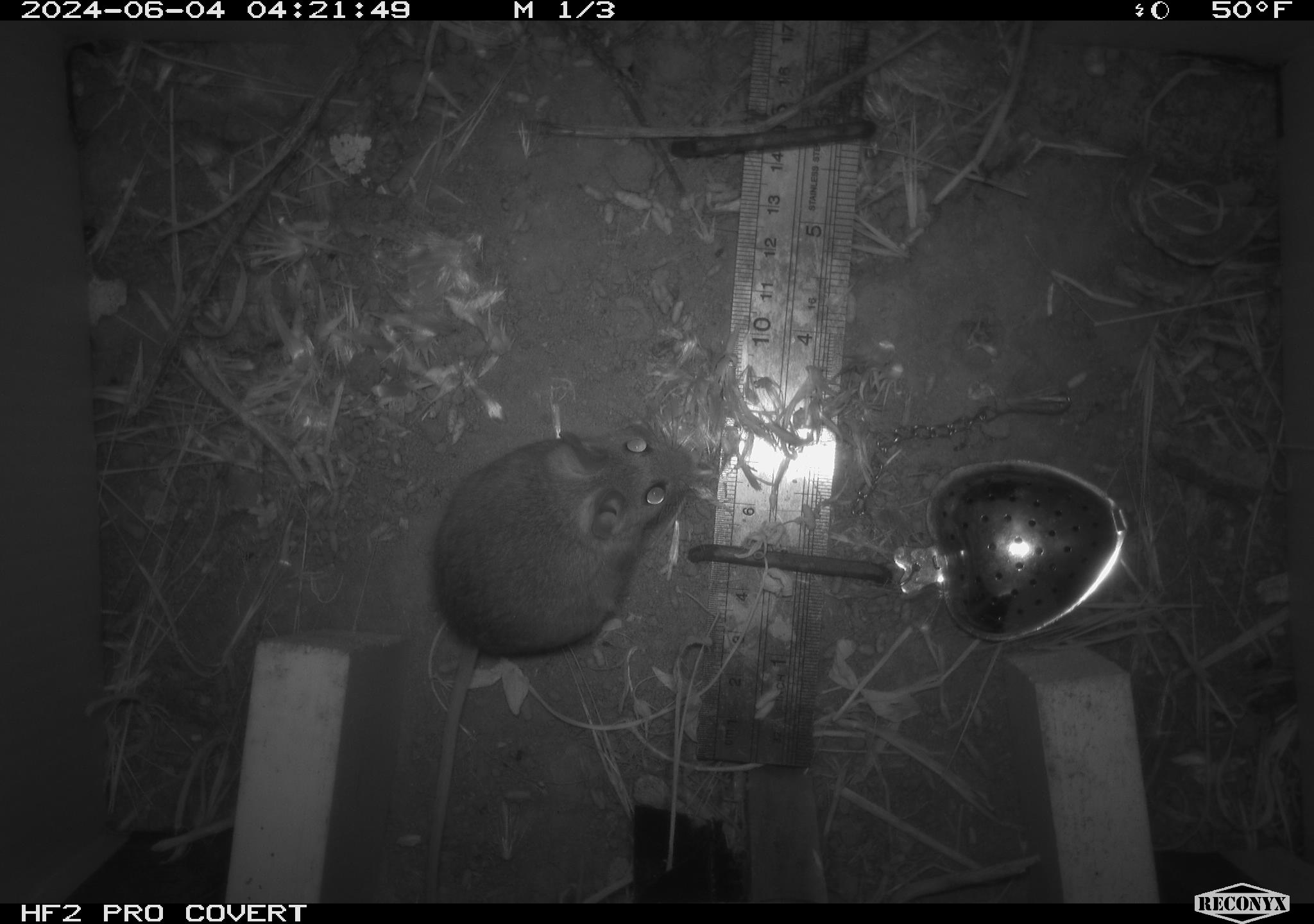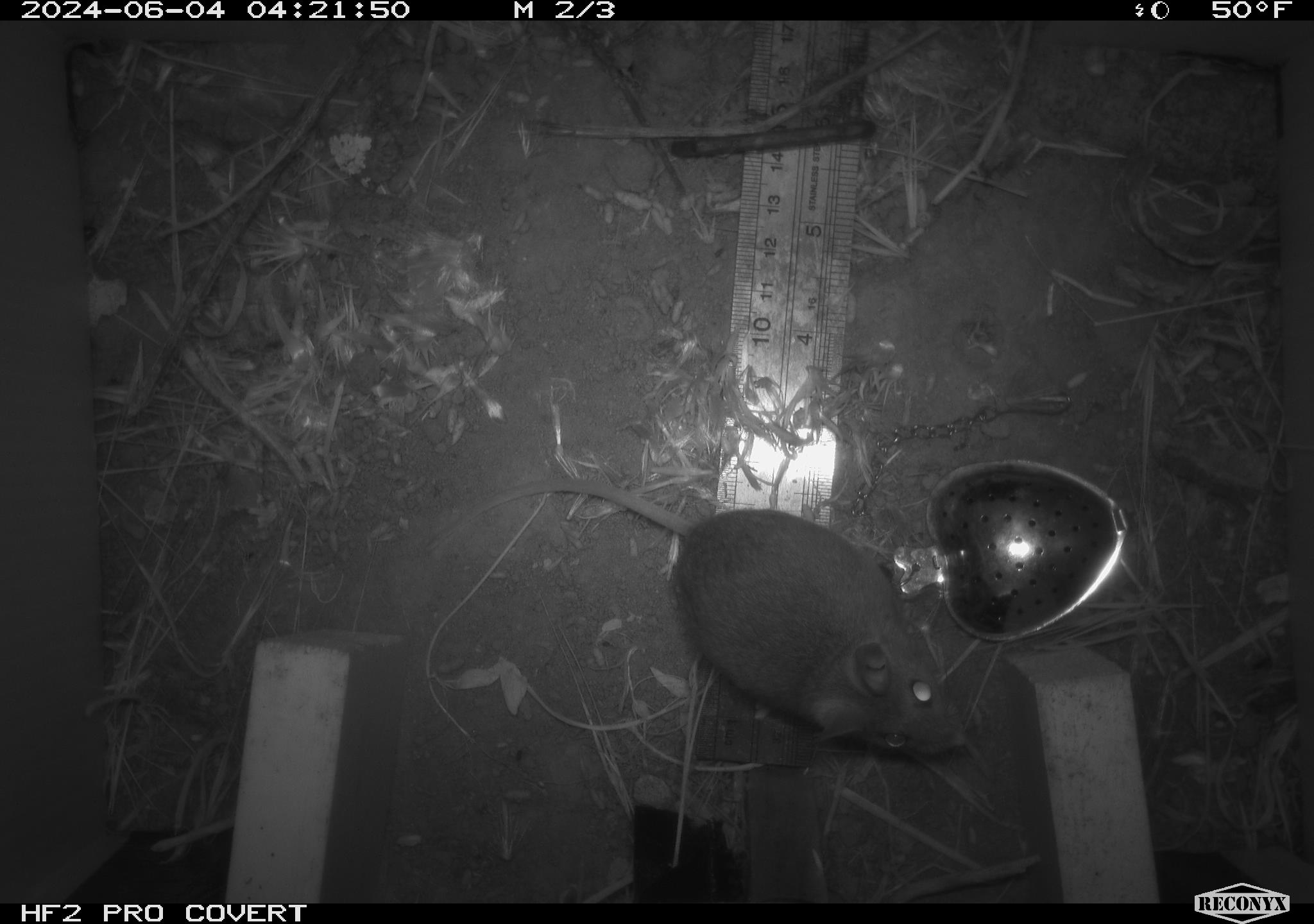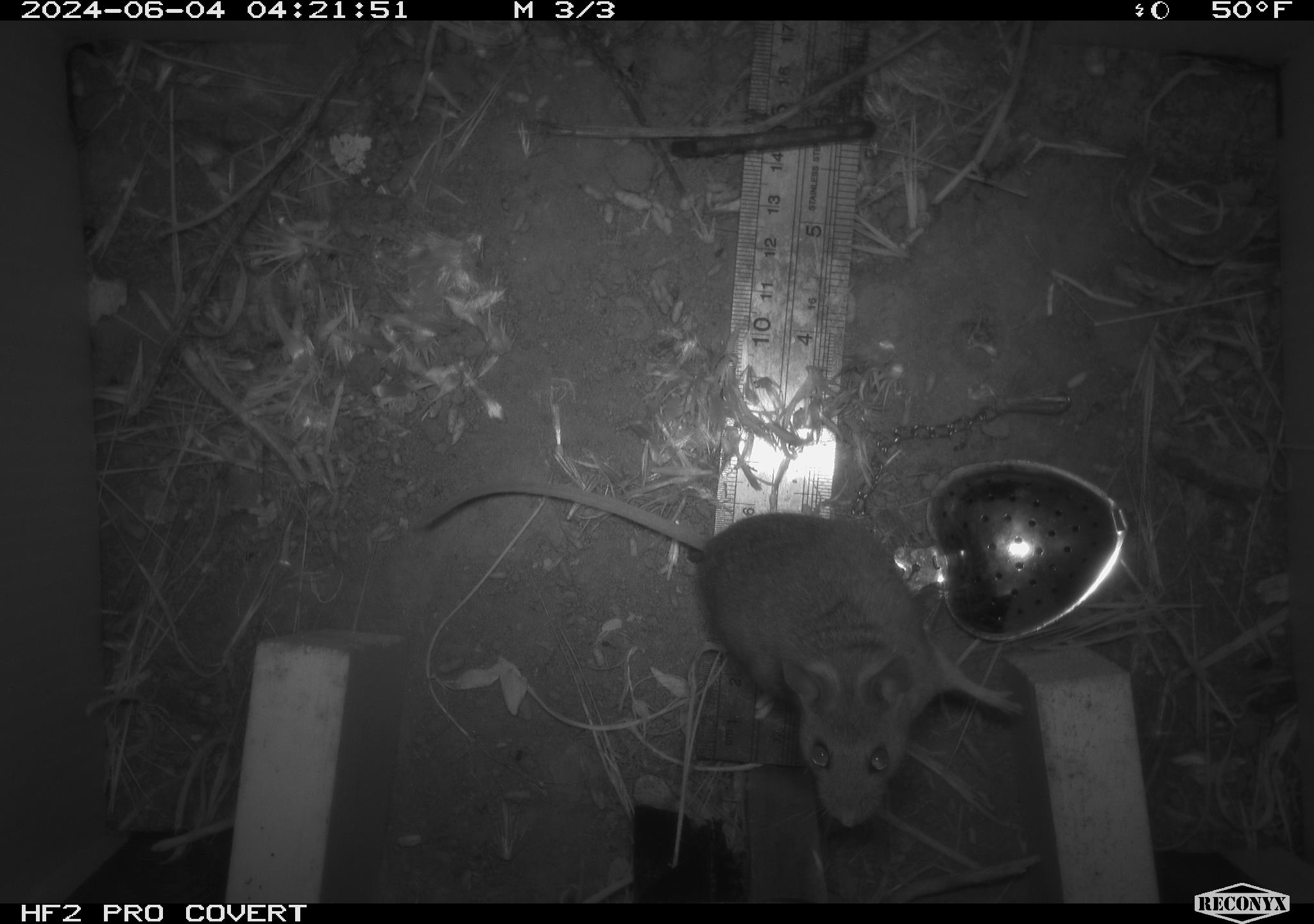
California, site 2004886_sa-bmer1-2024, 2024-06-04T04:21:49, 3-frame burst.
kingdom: Animalia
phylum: Chordata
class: Mammalia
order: Rodentia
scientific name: Rodentia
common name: mouse species